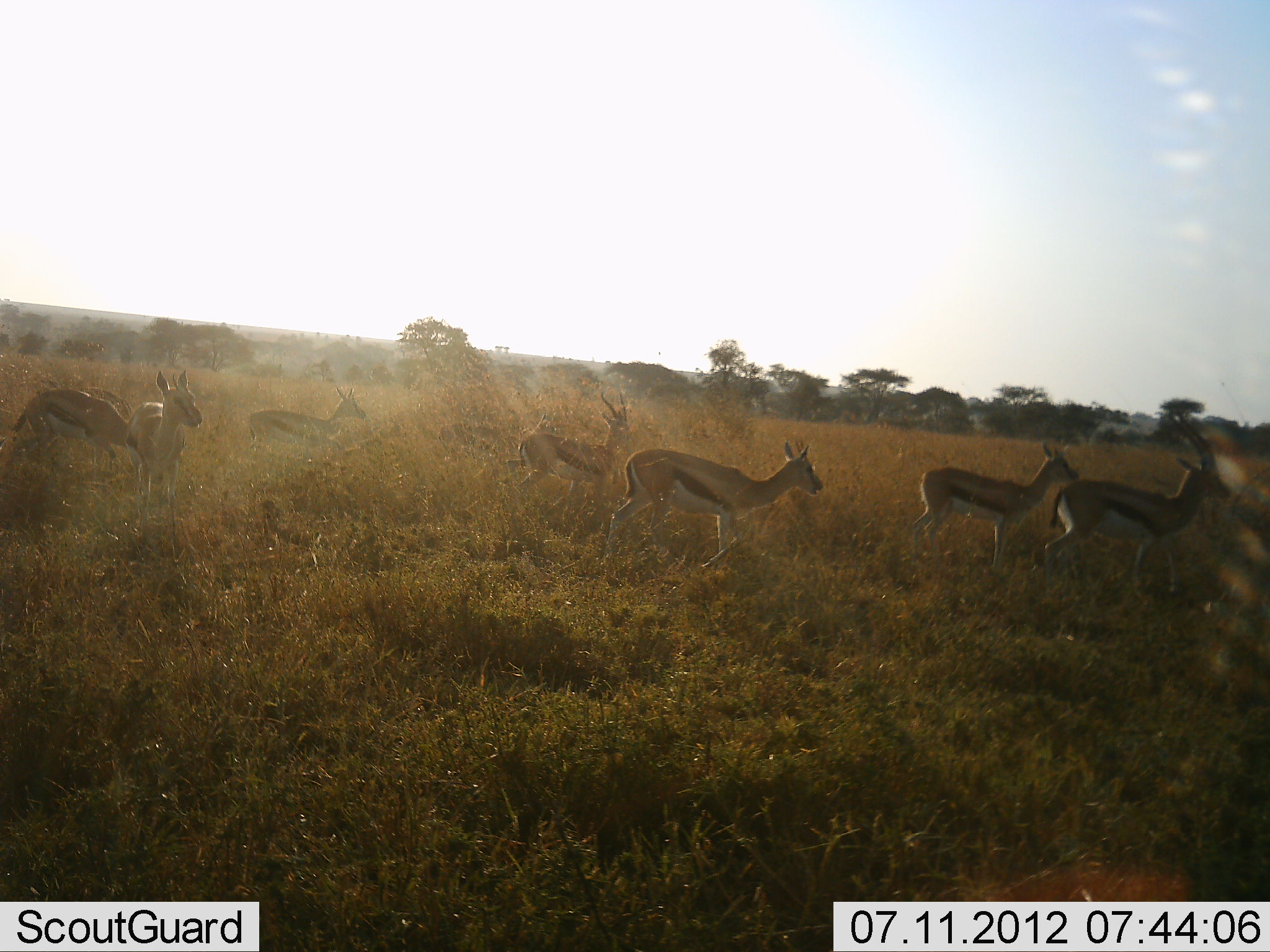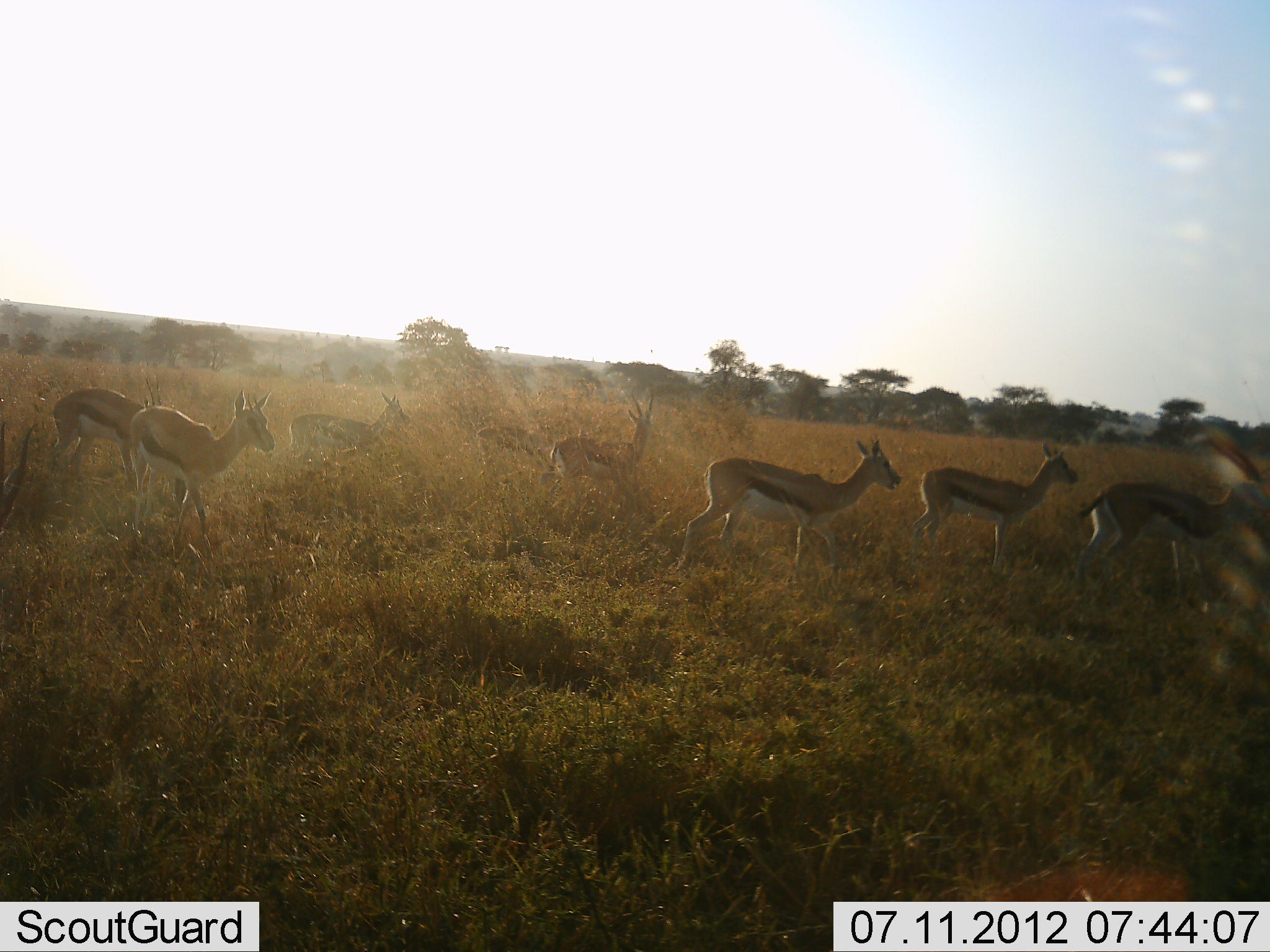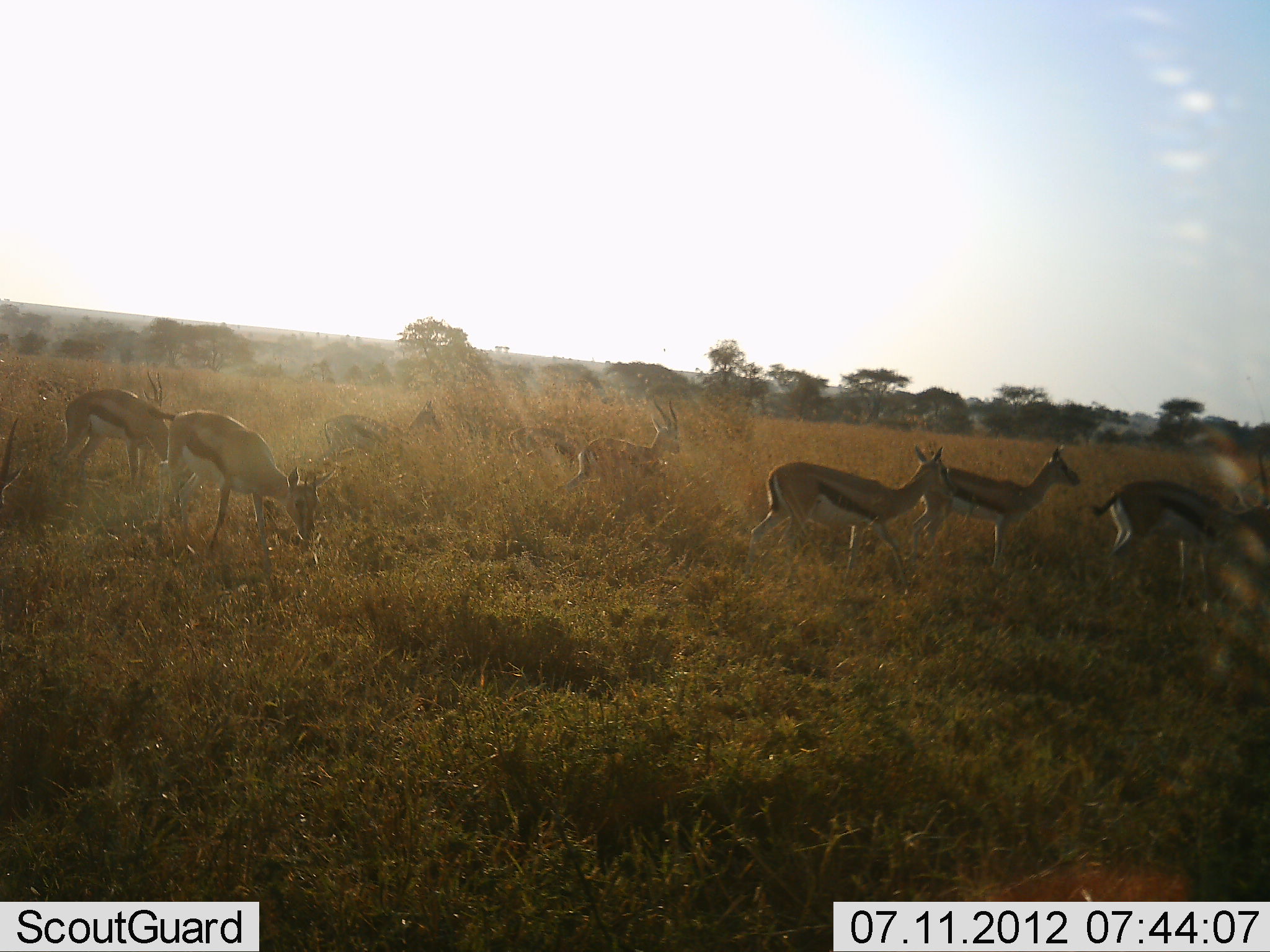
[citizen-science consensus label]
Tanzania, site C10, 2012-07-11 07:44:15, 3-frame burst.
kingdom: Animalia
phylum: Chordata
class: Mammalia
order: Artiodactyla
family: Bovidae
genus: Eudorcas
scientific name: Eudorcas thomsonii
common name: thomson's gazelle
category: gazellethomsons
Gazellethomsons (thomson's gazelle) (Eudorcas thomsonii), count 8. Behavior (volunteer vote fractions): standing 50%, resting 0%, moving 100%, interacting 0%. Young present (vote fraction): 10%. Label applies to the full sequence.